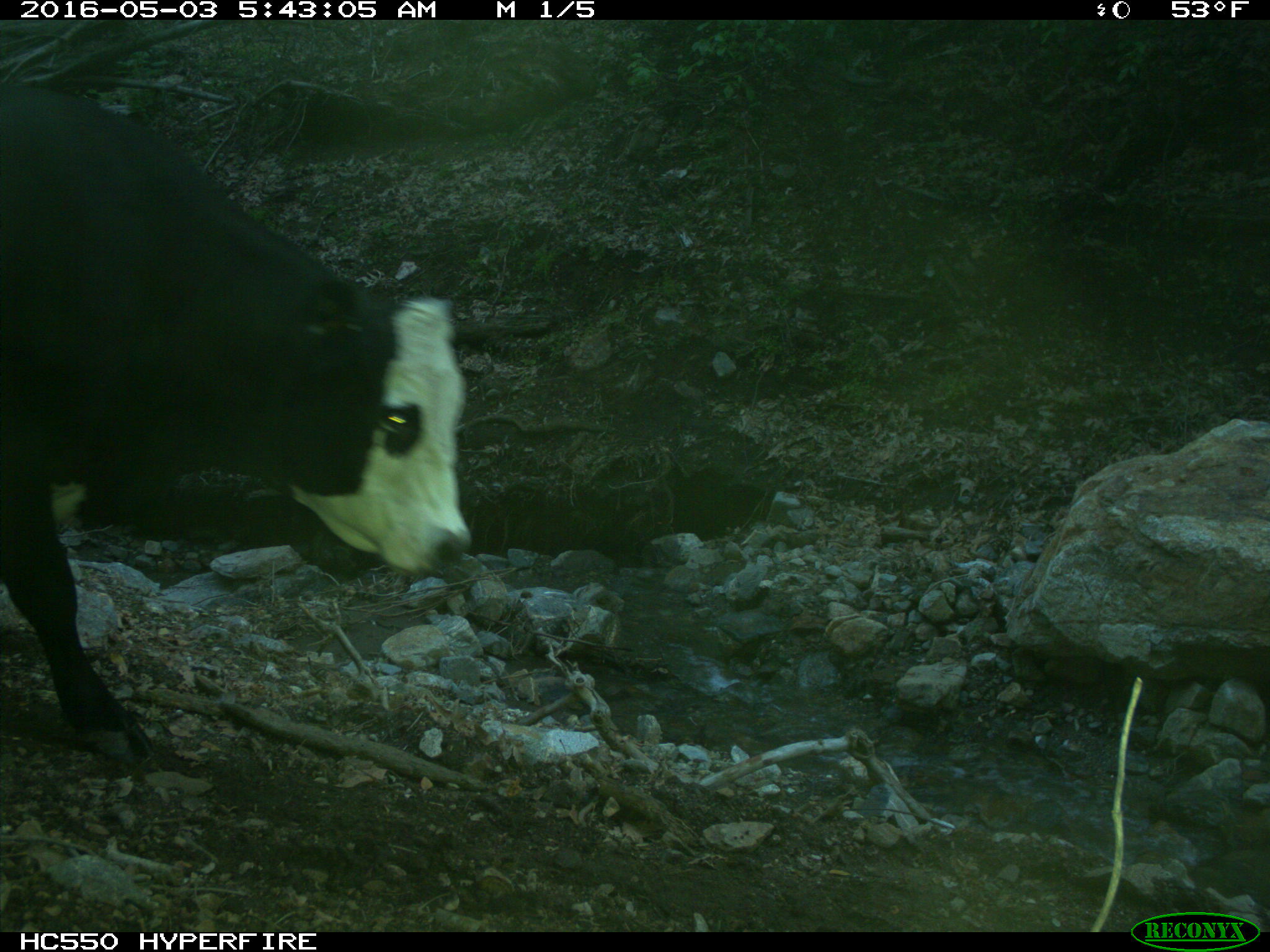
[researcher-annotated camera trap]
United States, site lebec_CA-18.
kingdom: Animalia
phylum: Chordata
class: Mammalia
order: Artiodactyla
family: Bovidae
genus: Bos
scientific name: Bos taurus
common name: domestic cow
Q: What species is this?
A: Bos taurus (domestic cow).